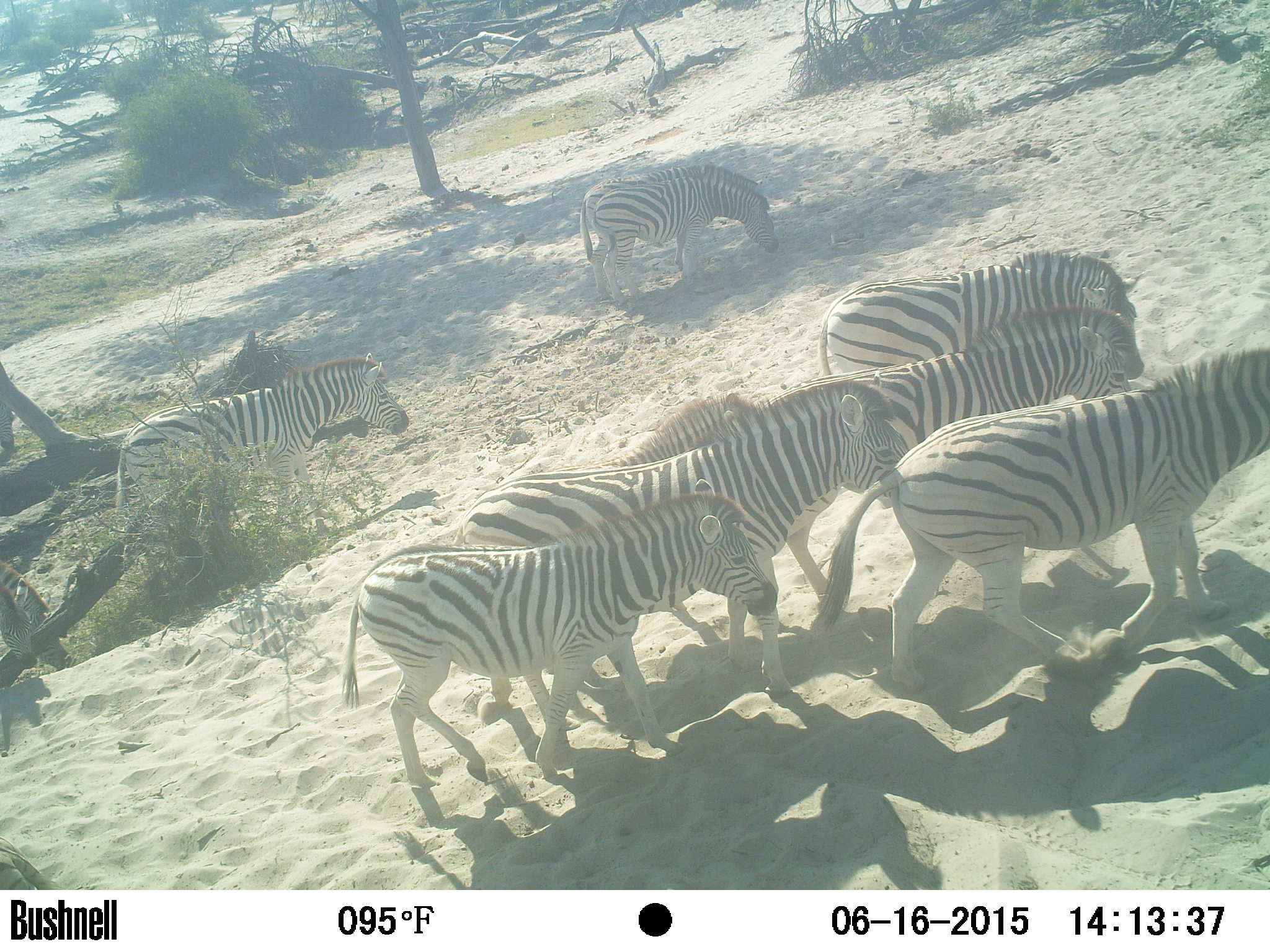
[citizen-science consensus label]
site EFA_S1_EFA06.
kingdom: Animalia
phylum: Chordata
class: Mammalia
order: Perissodactyla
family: Equidae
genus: Equus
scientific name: Equus quagga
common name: plains zebra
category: zebraplains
Zebraplains (plains zebra) (Equus quagga), count 7. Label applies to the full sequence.